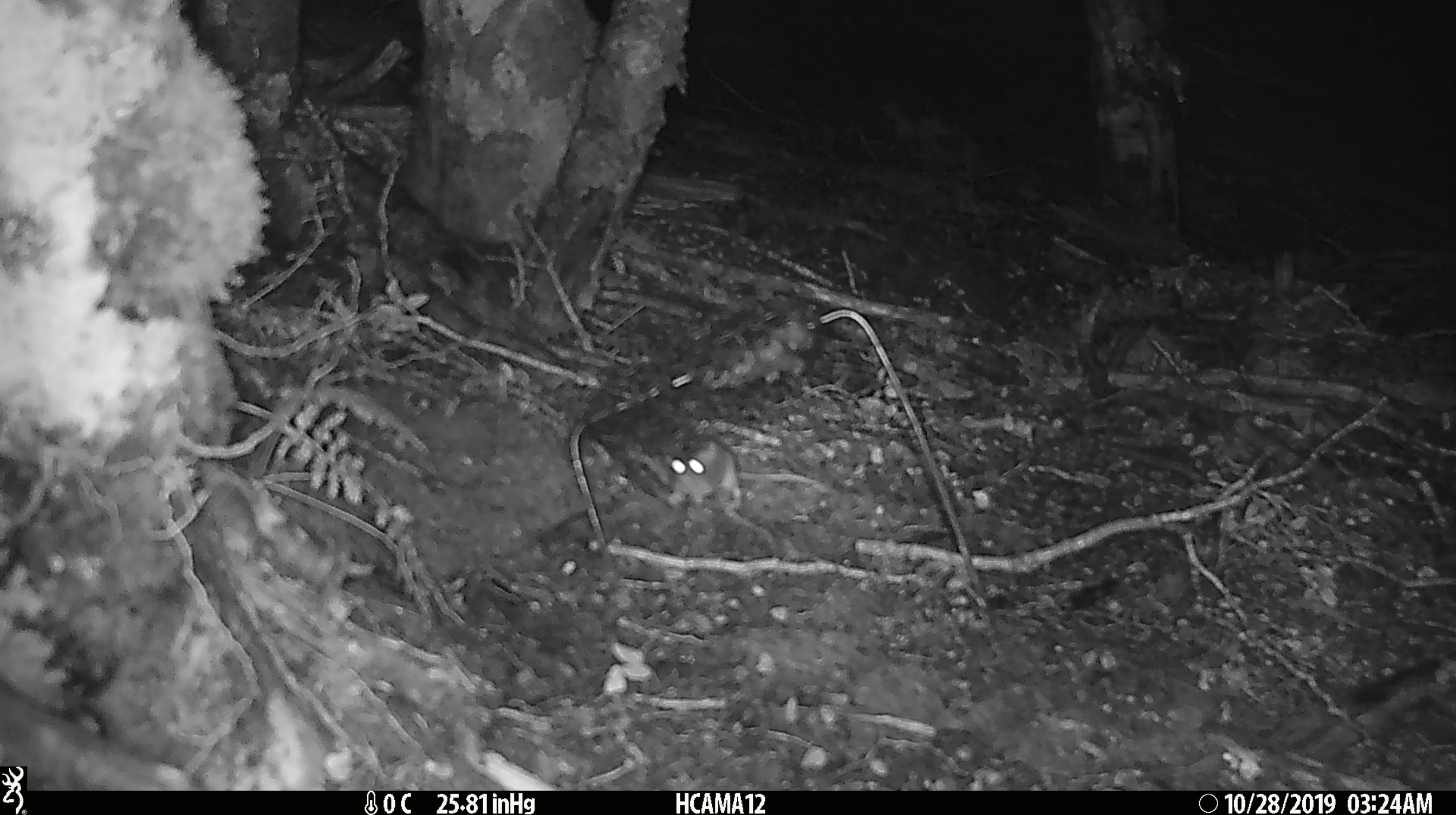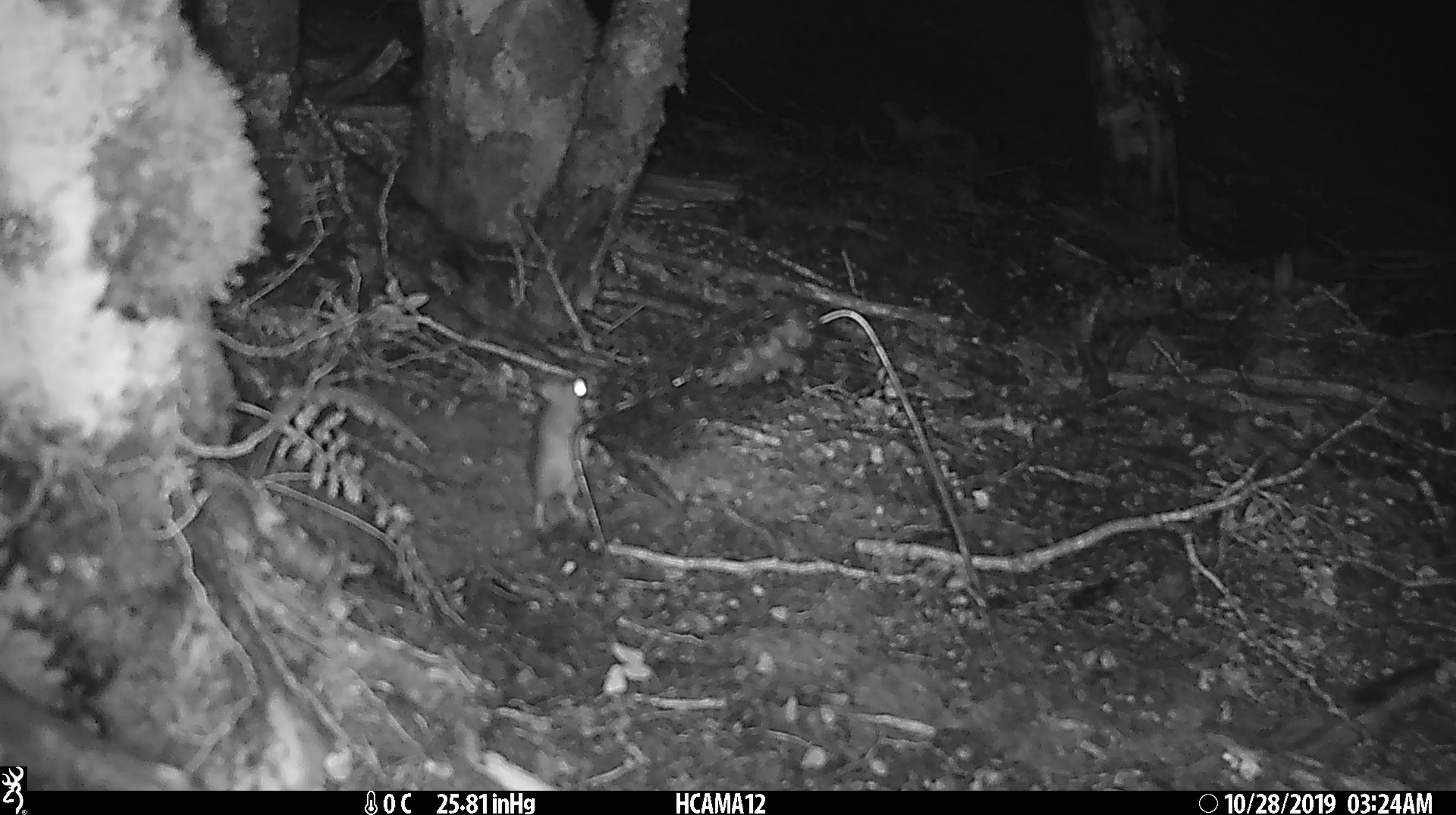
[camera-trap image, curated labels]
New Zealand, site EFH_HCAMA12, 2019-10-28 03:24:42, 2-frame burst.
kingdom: Animalia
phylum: Chordata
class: Mammalia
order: Rodentia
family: Muridae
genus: Mus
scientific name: Mus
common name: mouse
Mouse (Mus).